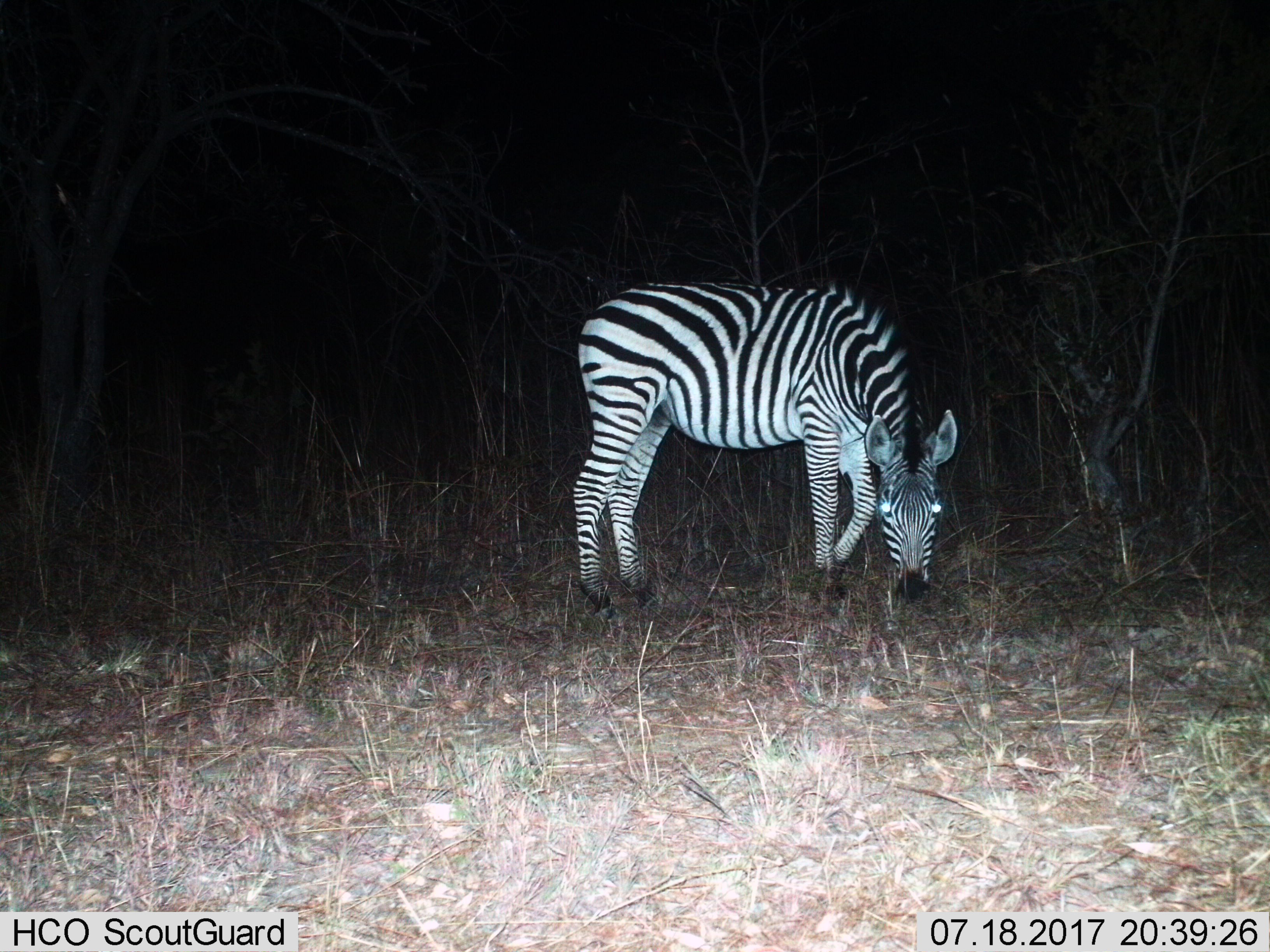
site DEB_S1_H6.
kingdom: Animalia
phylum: Chordata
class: Mammalia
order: Perissodactyla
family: Equidae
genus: Equus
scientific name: Equus quagga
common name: plains zebra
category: zebraplains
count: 1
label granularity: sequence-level